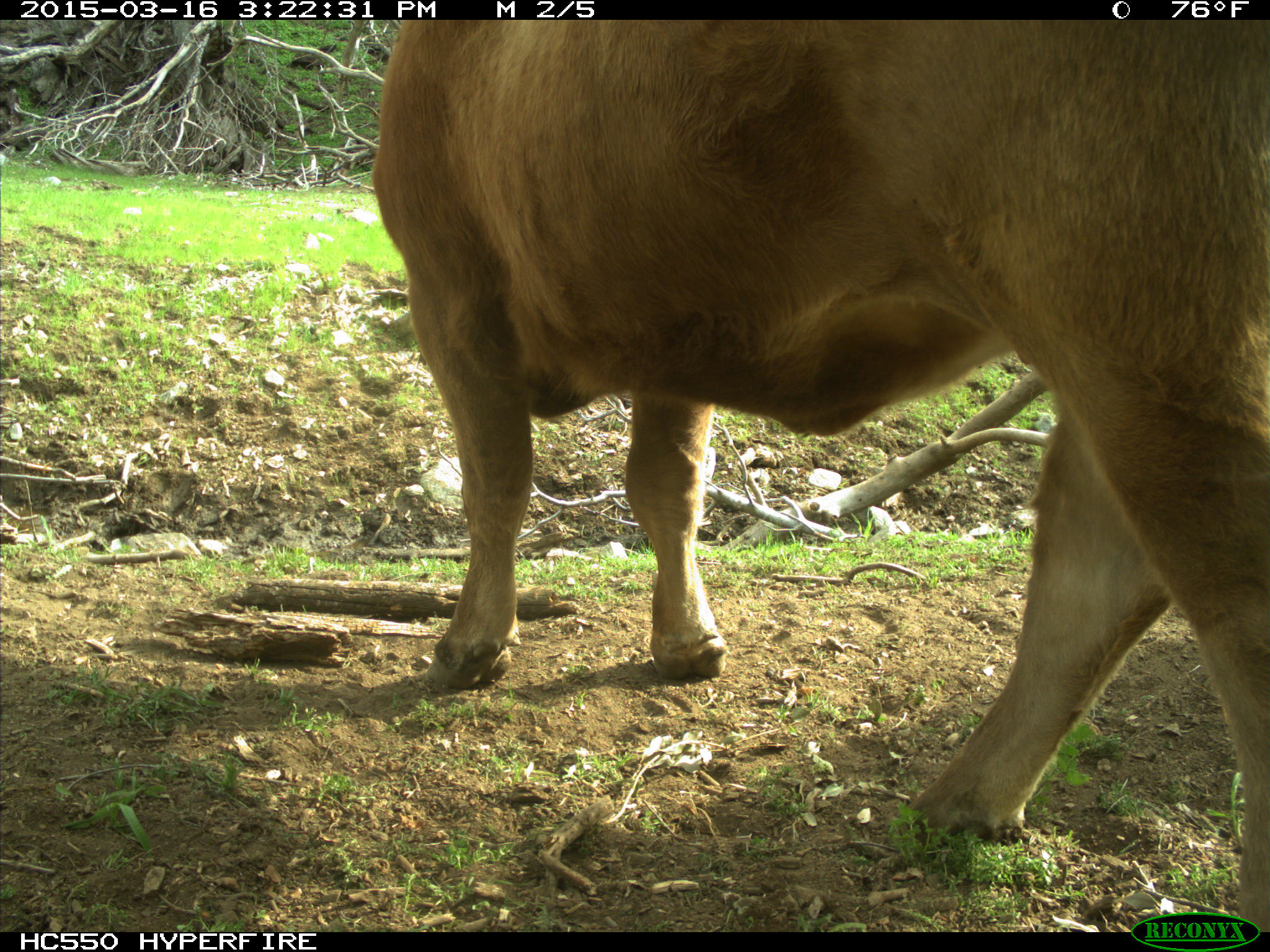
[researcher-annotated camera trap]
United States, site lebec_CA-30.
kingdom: Animalia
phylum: Chordata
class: Mammalia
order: Artiodactyla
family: Bovidae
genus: Bos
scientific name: Bos taurus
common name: domestic cow